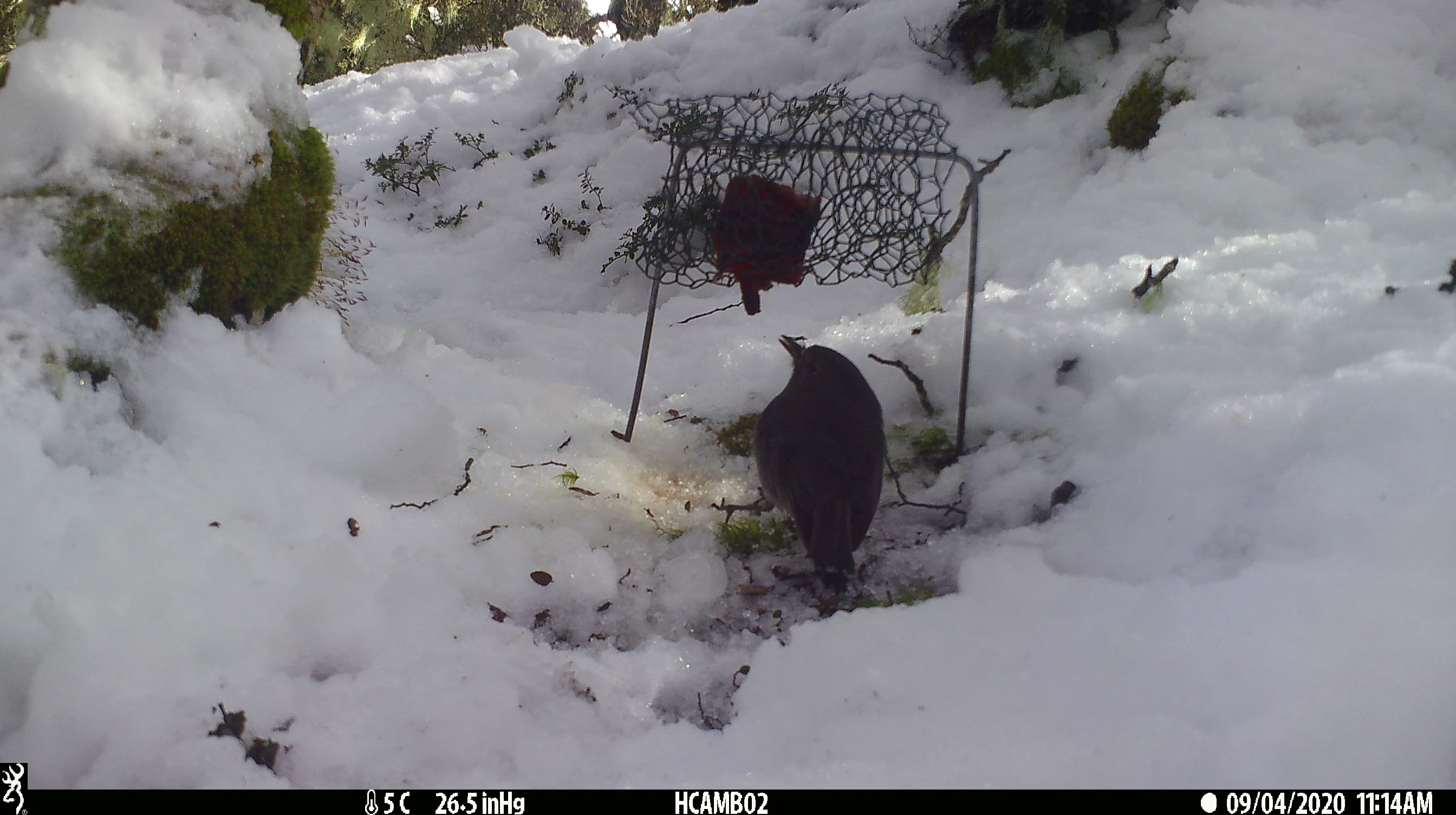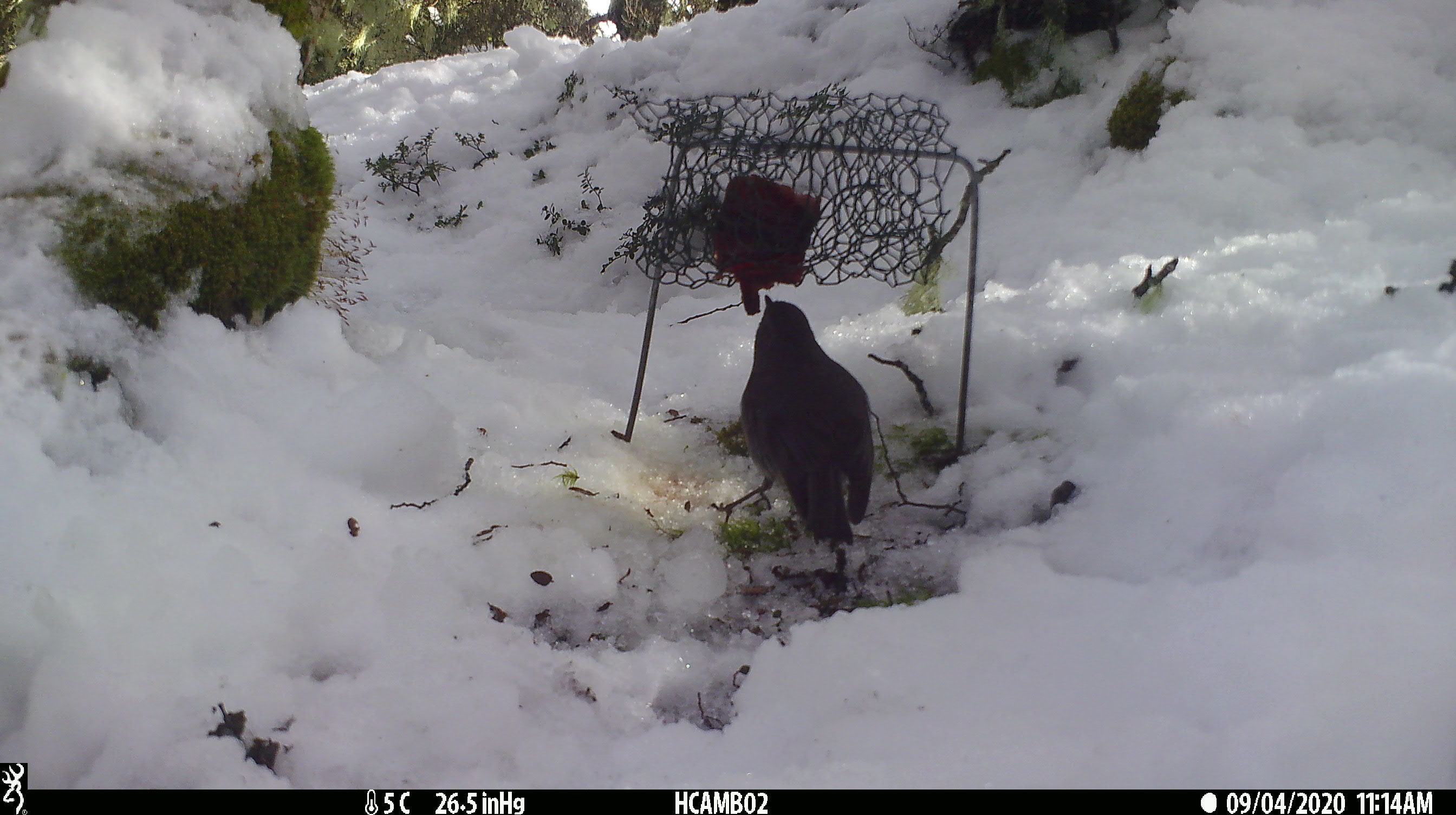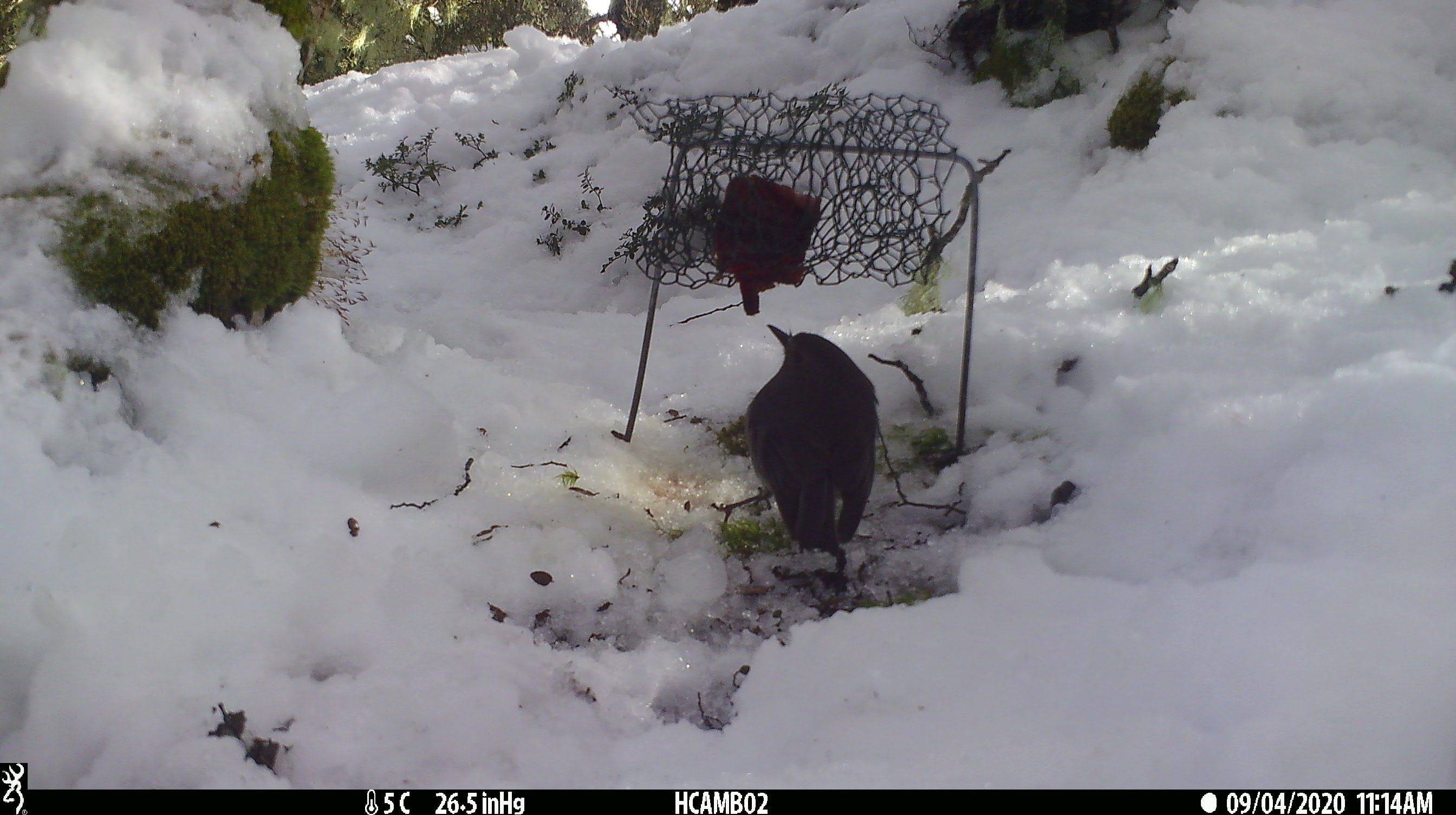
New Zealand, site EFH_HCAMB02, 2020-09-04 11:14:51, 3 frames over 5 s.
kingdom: Animalia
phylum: Chordata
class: Aves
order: Passeriformes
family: Petroicidae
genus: Petroica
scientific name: Petroica australis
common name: new zealand robin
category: robin